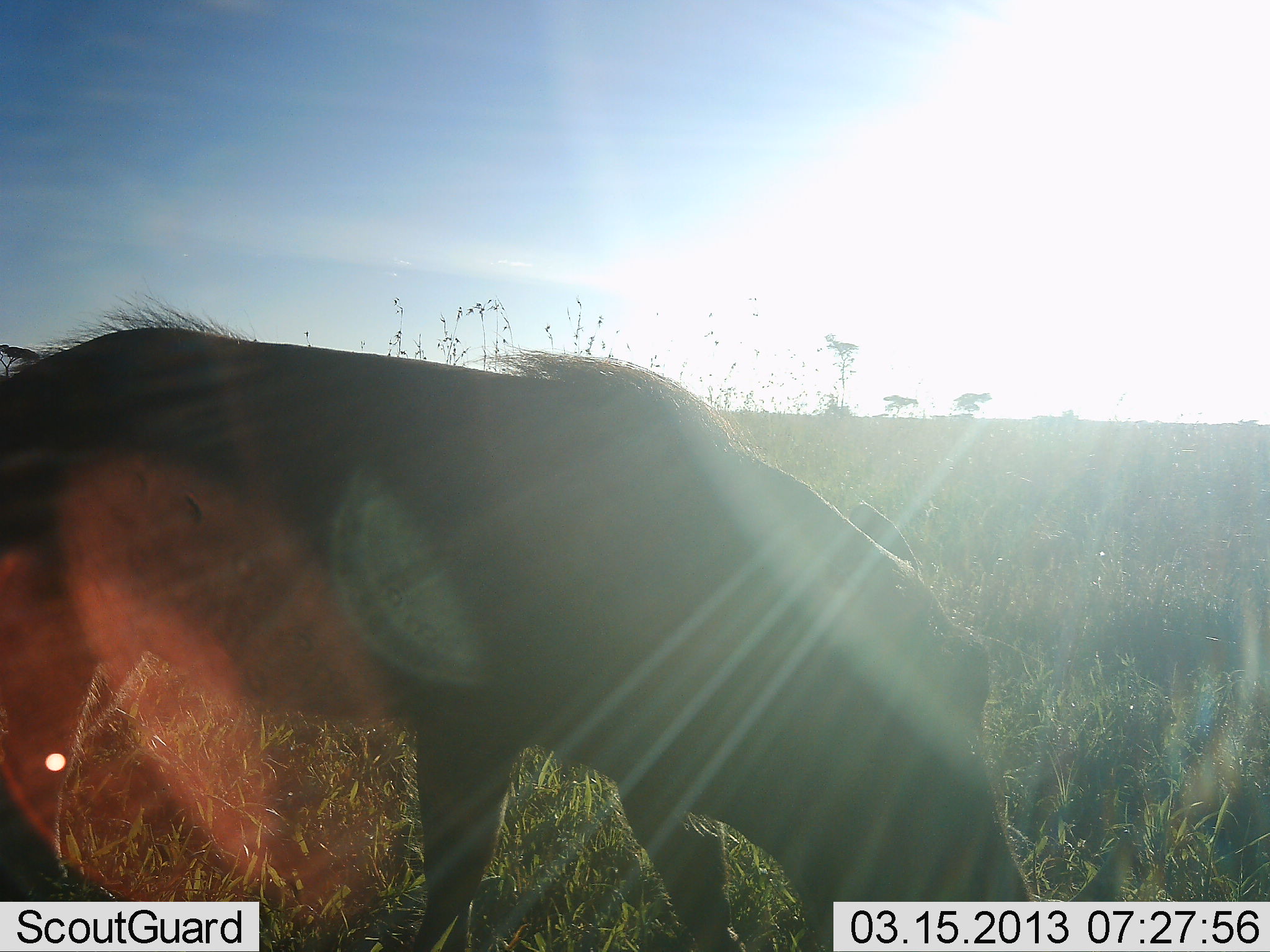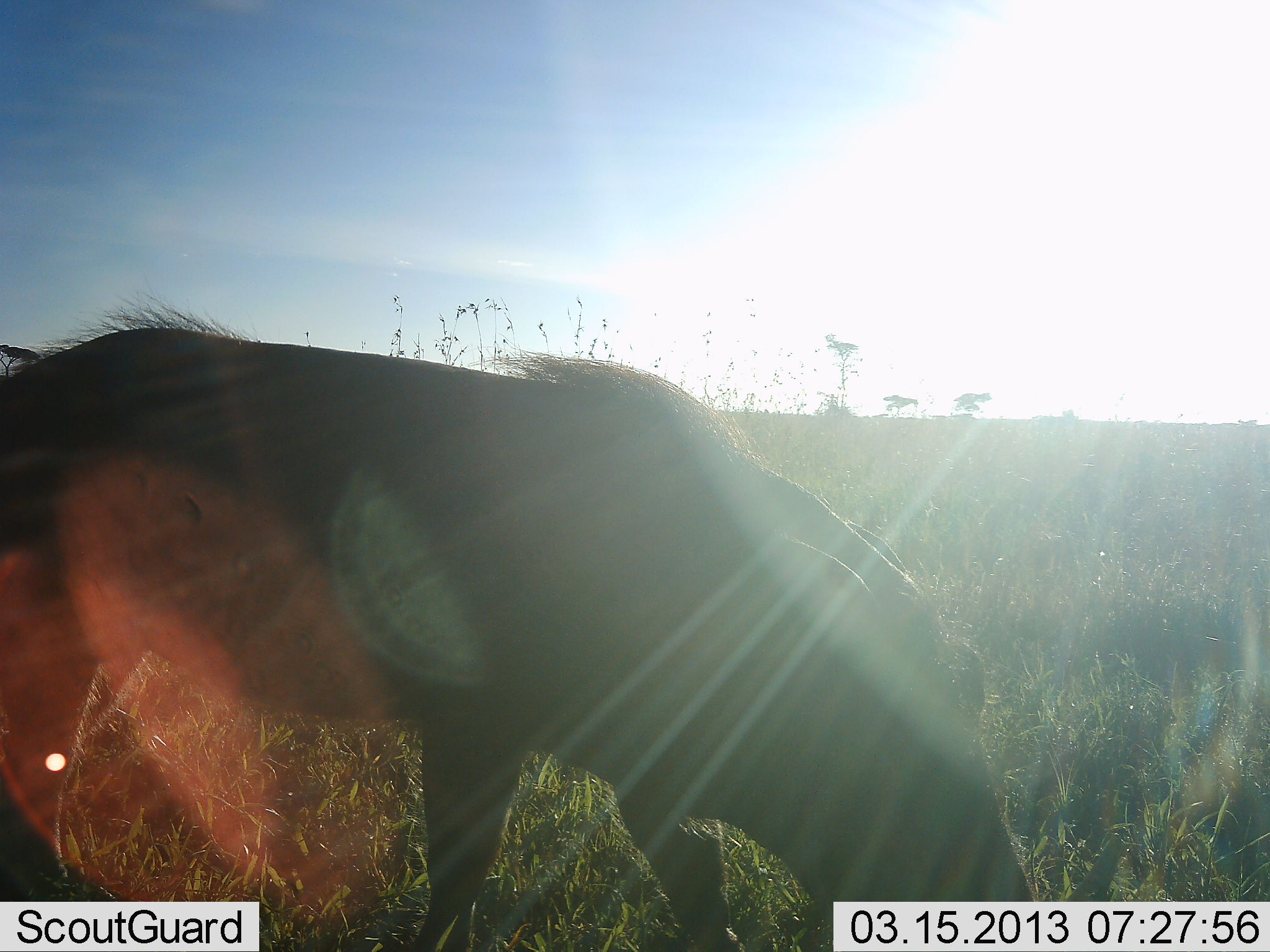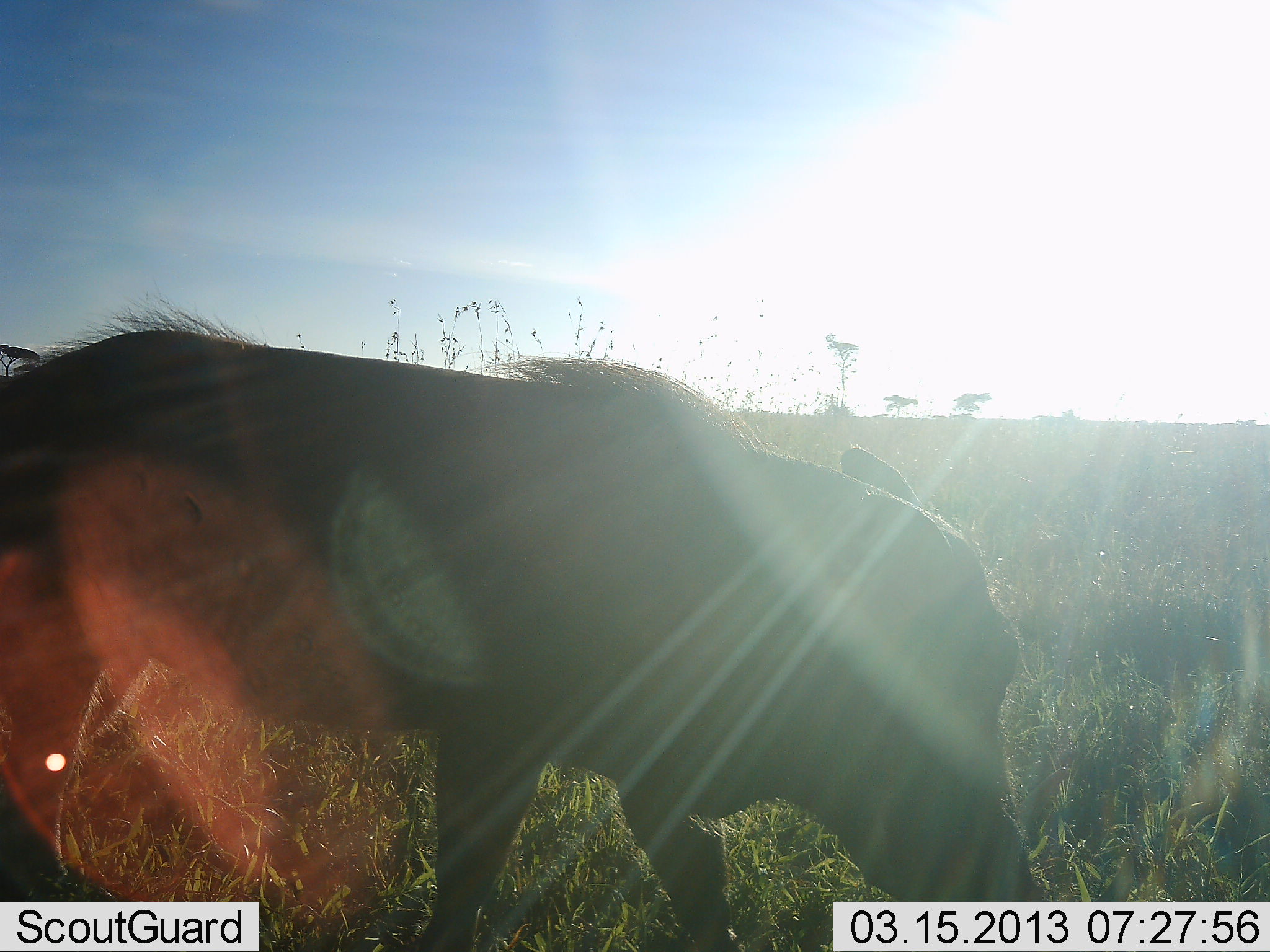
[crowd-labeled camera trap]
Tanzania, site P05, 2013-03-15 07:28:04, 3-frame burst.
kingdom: Animalia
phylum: Chordata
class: Mammalia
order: Artiodactyla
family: Suidae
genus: Phacochoerus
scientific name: Phacochoerus africanus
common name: warthog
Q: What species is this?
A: Warthog (Phacochoerus africanus).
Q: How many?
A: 1.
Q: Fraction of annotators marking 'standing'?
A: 23%.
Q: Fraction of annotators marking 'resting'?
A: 0%.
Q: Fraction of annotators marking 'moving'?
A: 5%.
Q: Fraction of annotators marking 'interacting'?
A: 0%.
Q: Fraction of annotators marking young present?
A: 0%.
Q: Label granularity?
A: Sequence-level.